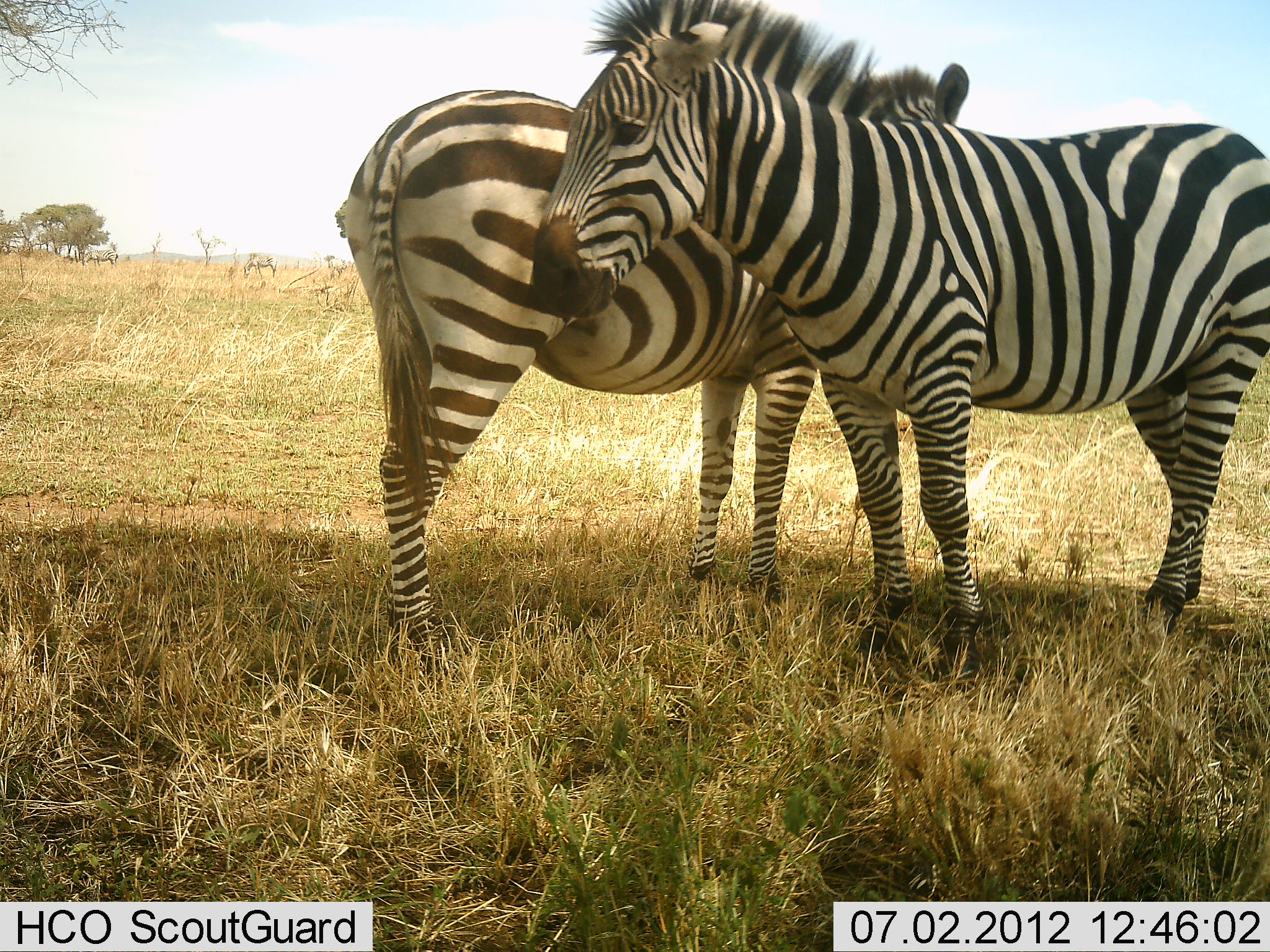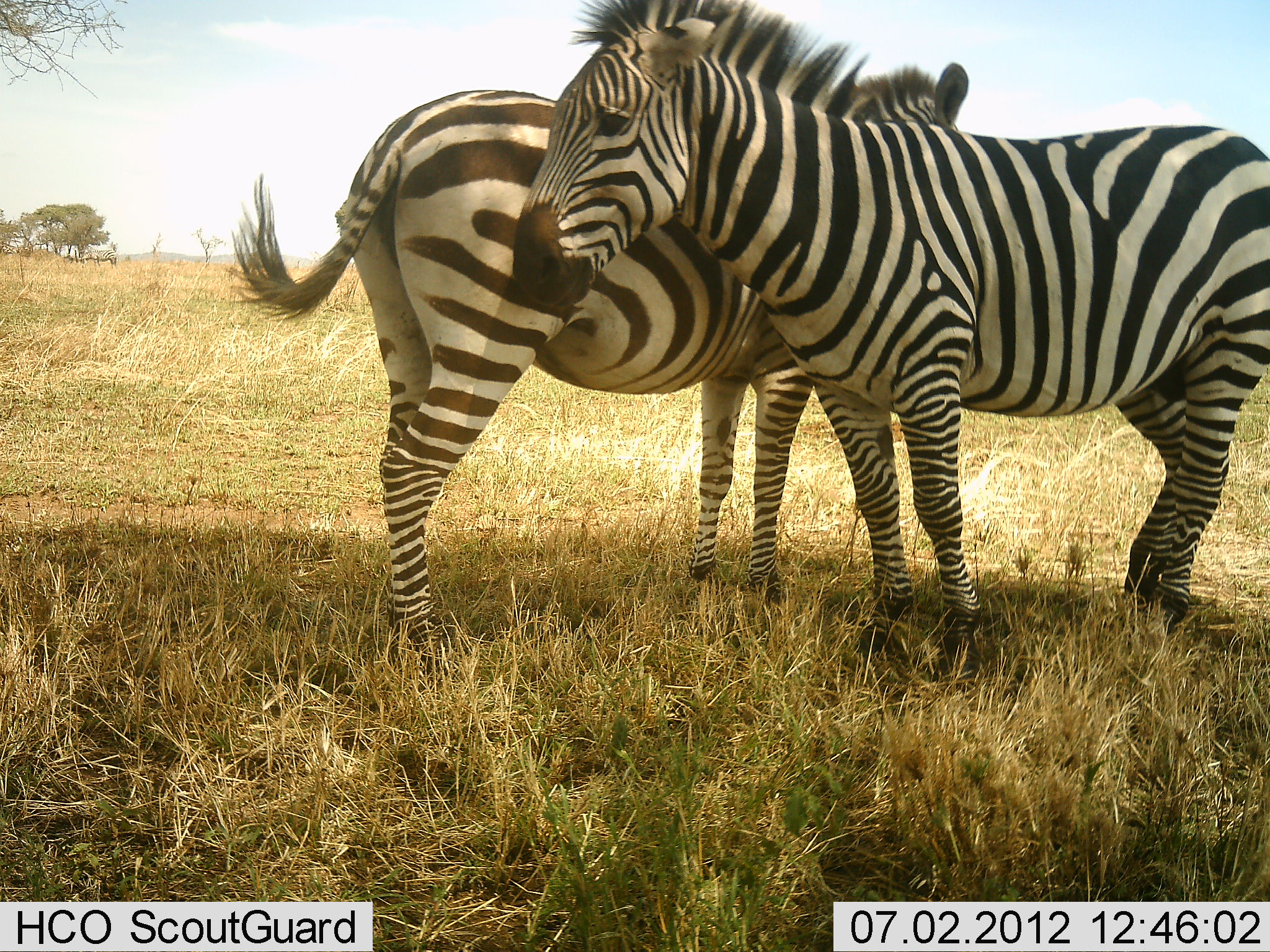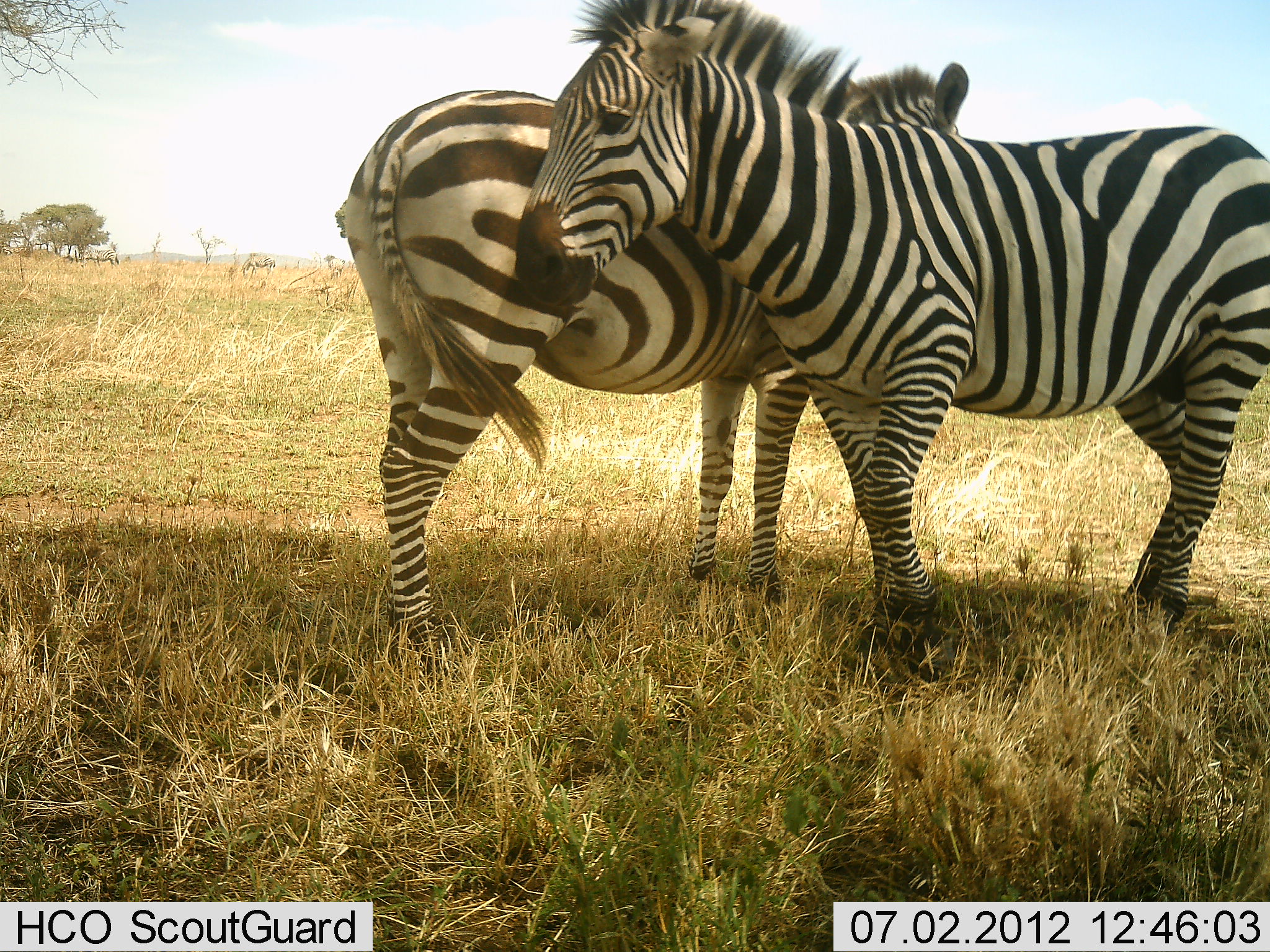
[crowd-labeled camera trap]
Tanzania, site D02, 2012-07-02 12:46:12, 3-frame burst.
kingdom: Animalia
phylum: Chordata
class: Mammalia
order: Perissodactyla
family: Equidae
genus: Equus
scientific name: Equus quagga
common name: plains zebra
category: zebra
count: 2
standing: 60%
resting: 10%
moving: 0%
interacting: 60%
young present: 0%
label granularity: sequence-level